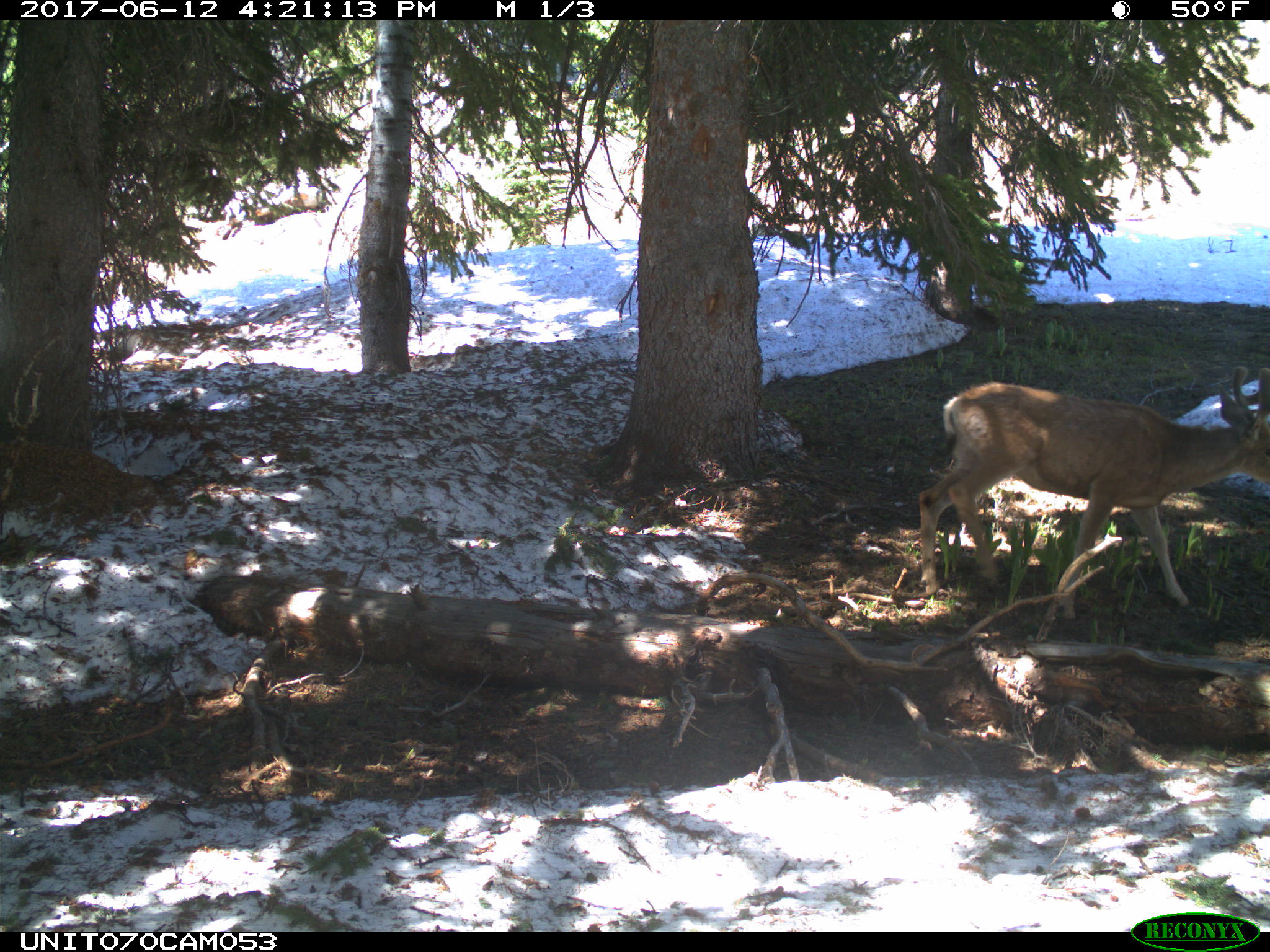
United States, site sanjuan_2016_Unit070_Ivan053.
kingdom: Animalia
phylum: Chordata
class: Mammalia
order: Artiodactyla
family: Cervidae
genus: Odocoileus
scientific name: Odocoileus hemionus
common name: mule deer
Odocoileus hemionus (mule deer).